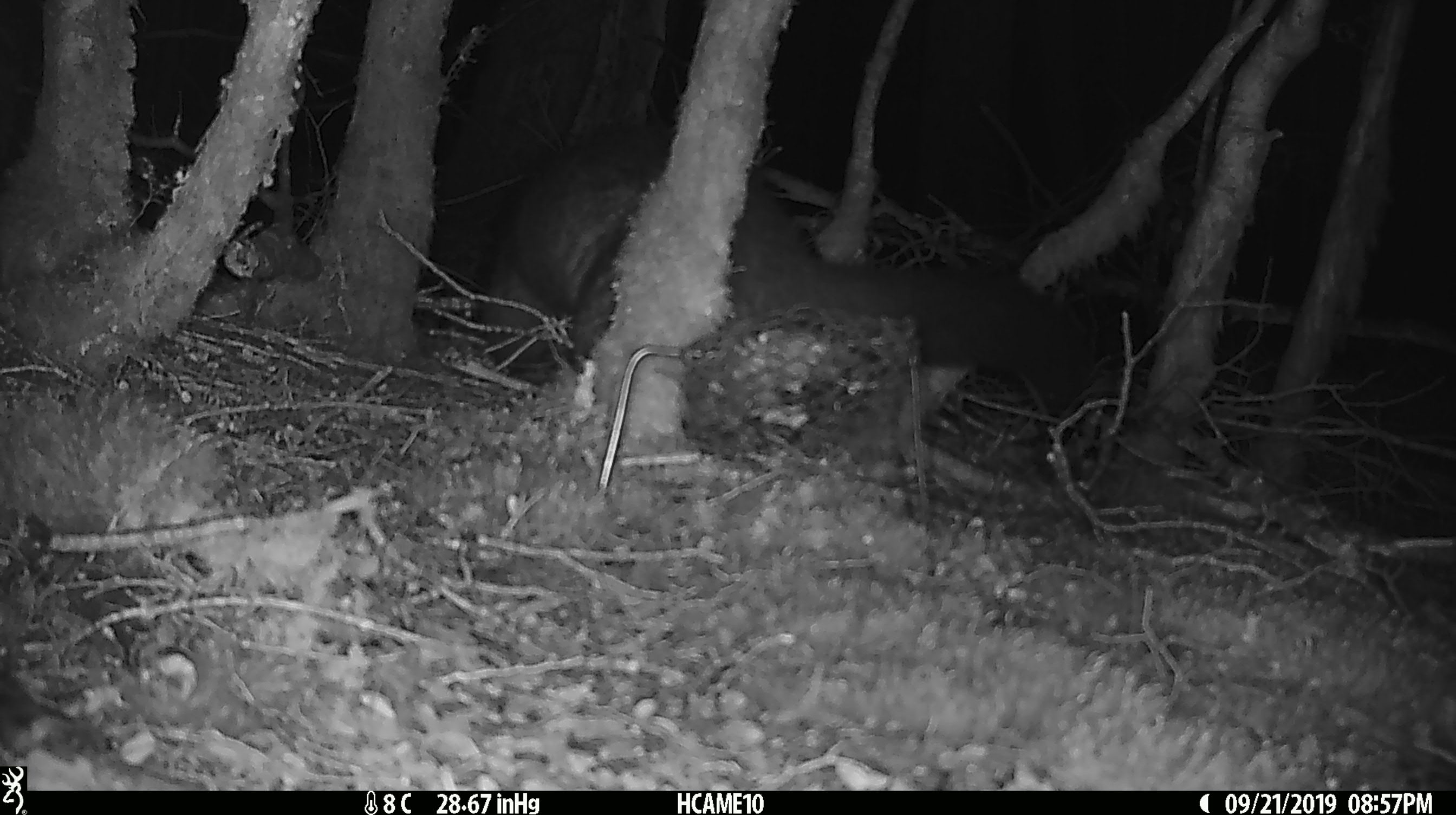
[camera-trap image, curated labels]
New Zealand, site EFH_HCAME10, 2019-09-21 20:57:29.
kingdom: Animalia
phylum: Chordata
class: Mammalia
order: Diprotodontia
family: Phalangeridae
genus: Trichosurus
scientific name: Trichosurus vulpecula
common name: common brushtail possum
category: possum